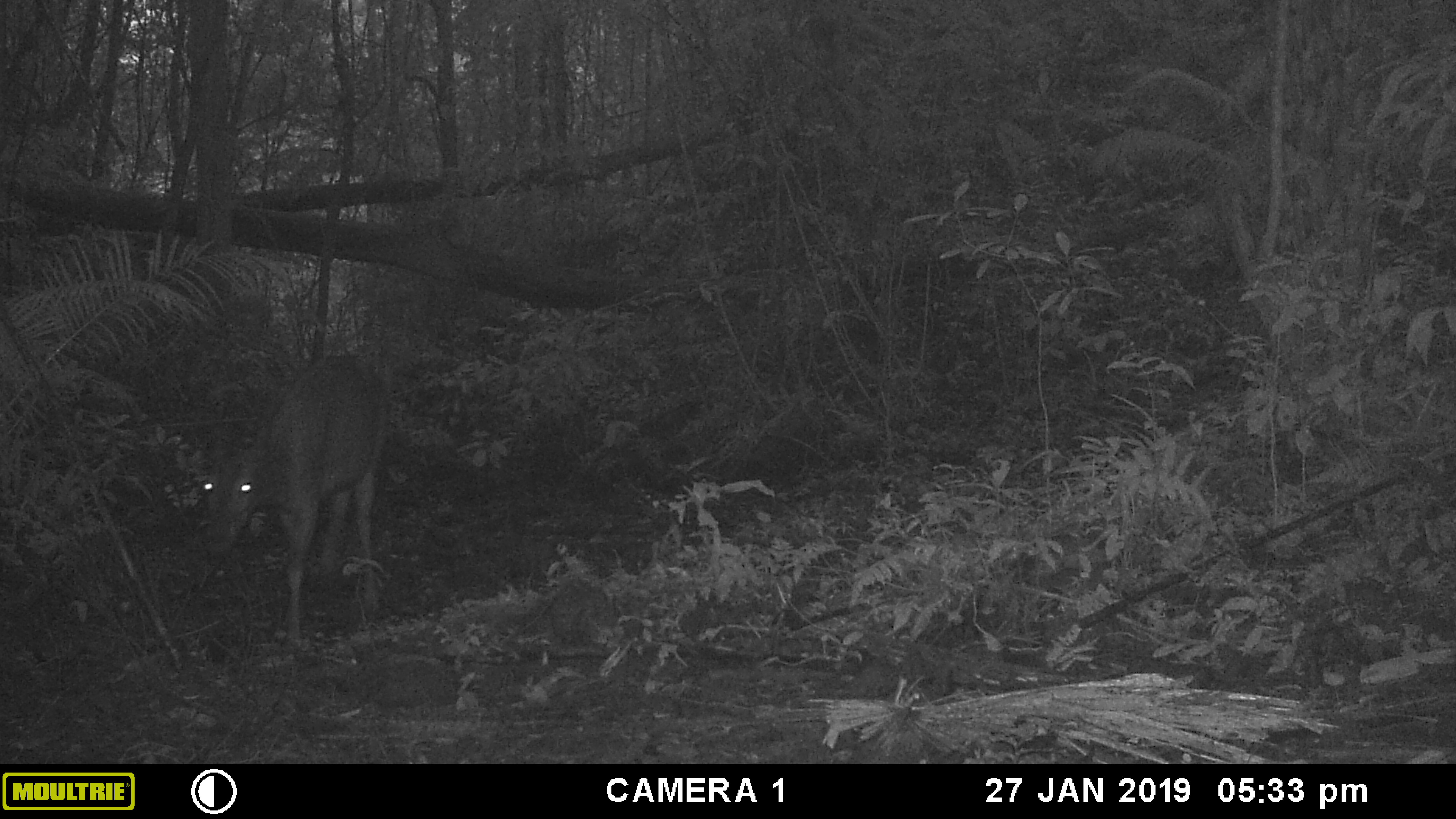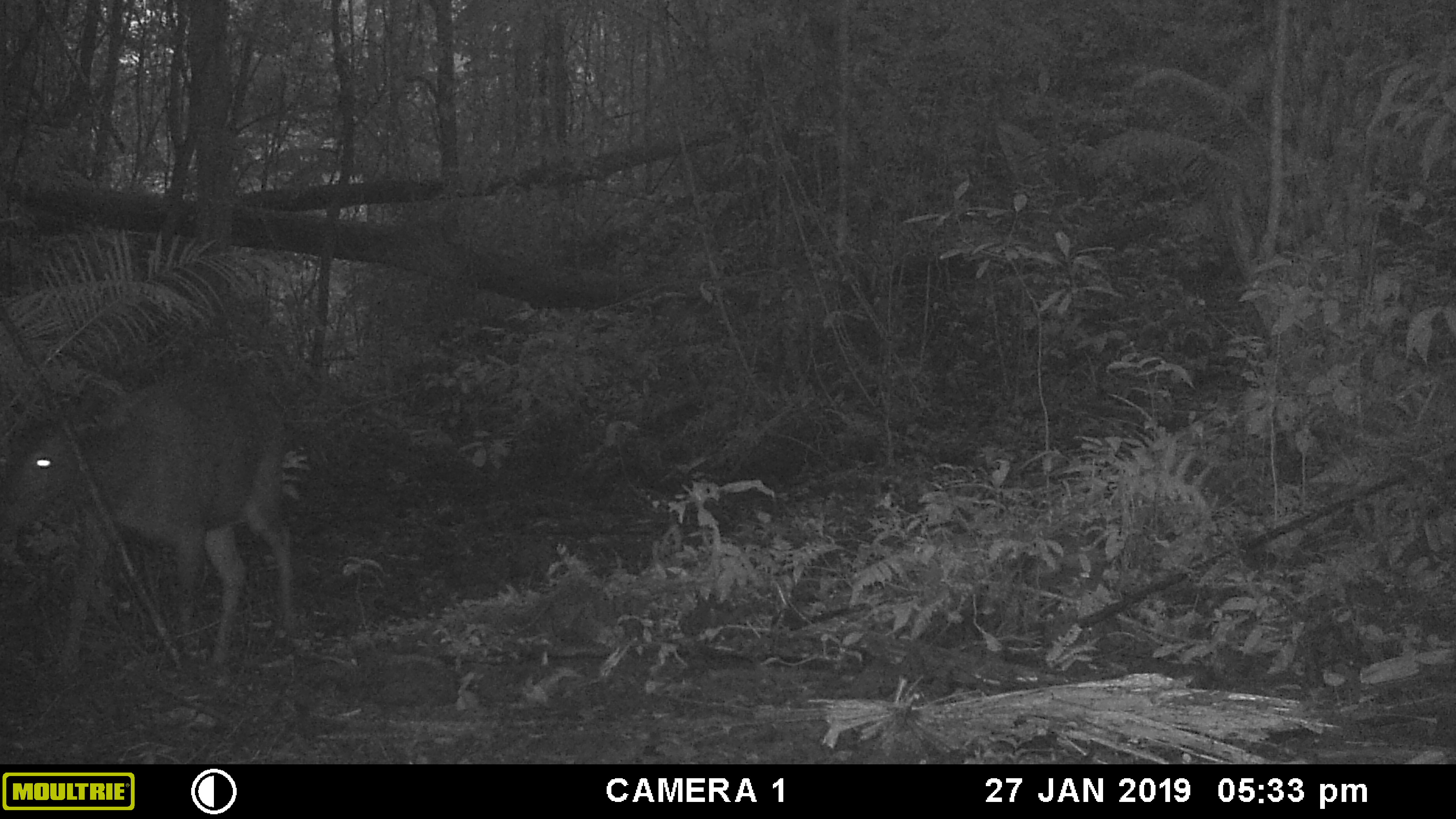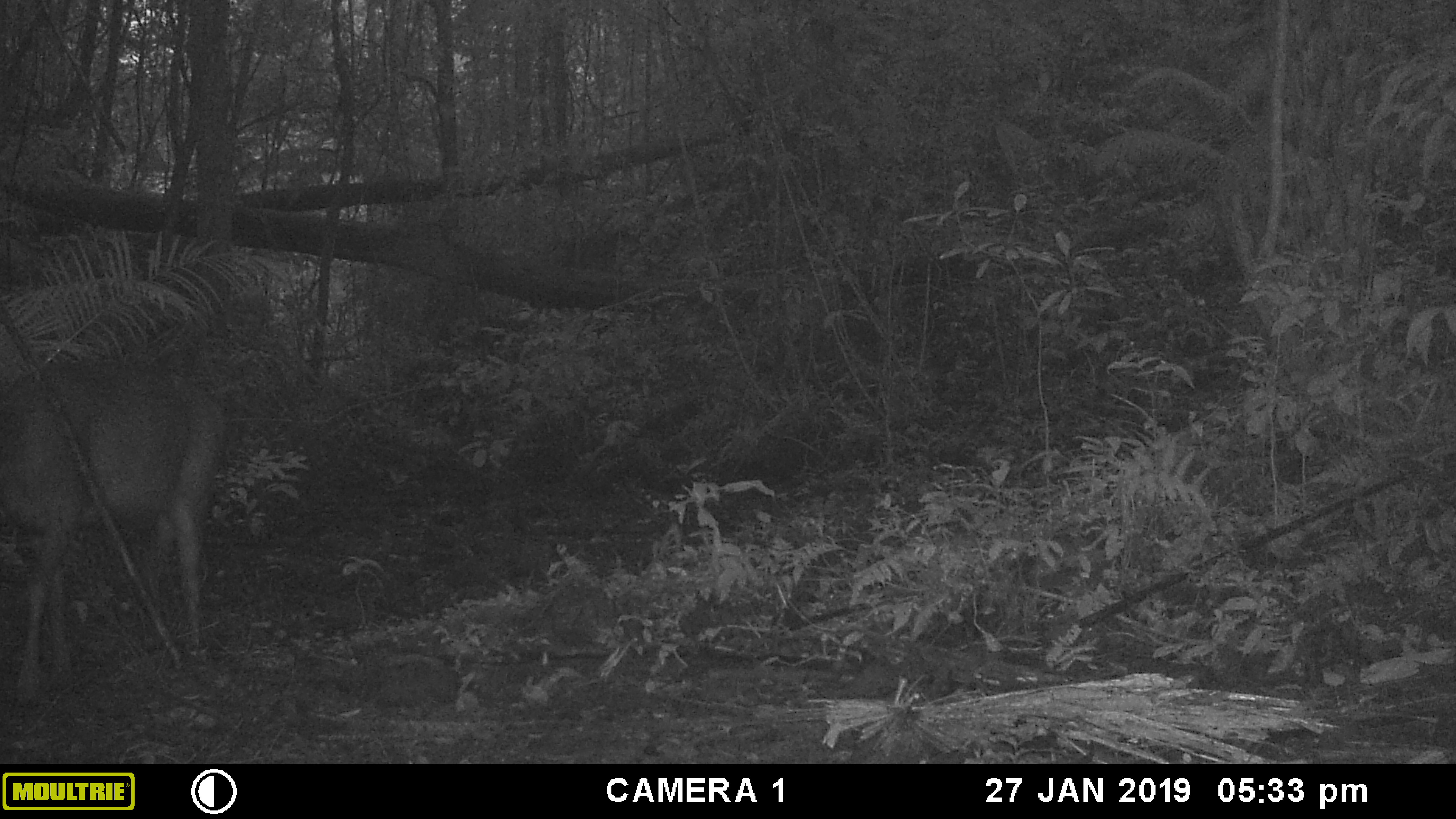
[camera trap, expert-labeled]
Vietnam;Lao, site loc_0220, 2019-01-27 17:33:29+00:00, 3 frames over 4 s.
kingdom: Animalia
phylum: Chordata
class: Mammalia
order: Artiodactyla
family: Cervidae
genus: Rusa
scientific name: Rusa unicolor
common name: sambar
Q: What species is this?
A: Sambar (Rusa unicolor).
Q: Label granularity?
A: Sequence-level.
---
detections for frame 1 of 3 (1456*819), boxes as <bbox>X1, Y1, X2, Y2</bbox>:
sambar: <bbox>203, 353, 388, 654</bbox>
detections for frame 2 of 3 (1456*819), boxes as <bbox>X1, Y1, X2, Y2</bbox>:
sambar: <bbox>0, 362, 300, 677</bbox>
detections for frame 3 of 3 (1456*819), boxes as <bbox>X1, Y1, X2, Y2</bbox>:
sambar: <bbox>0, 357, 230, 706</bbox>